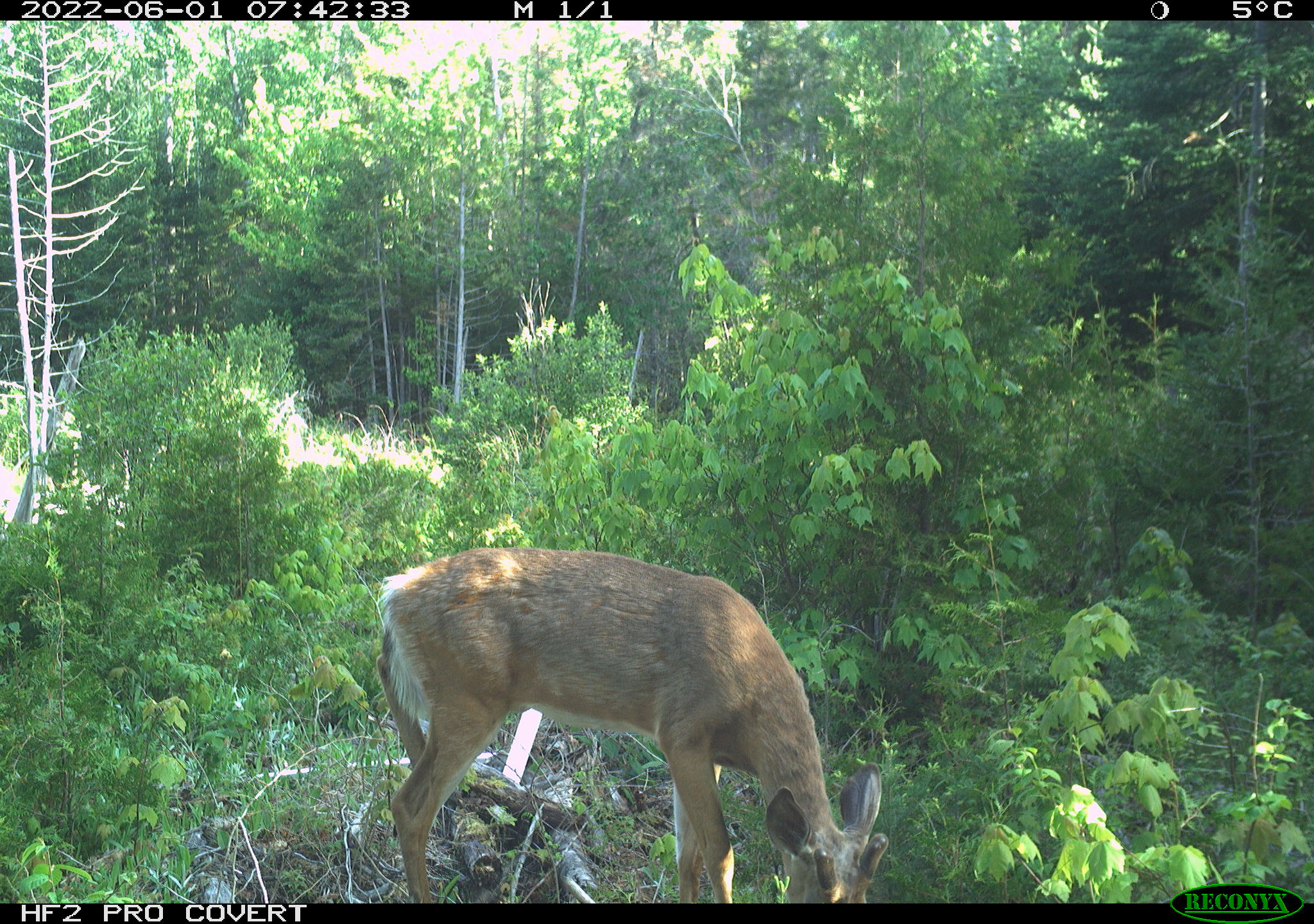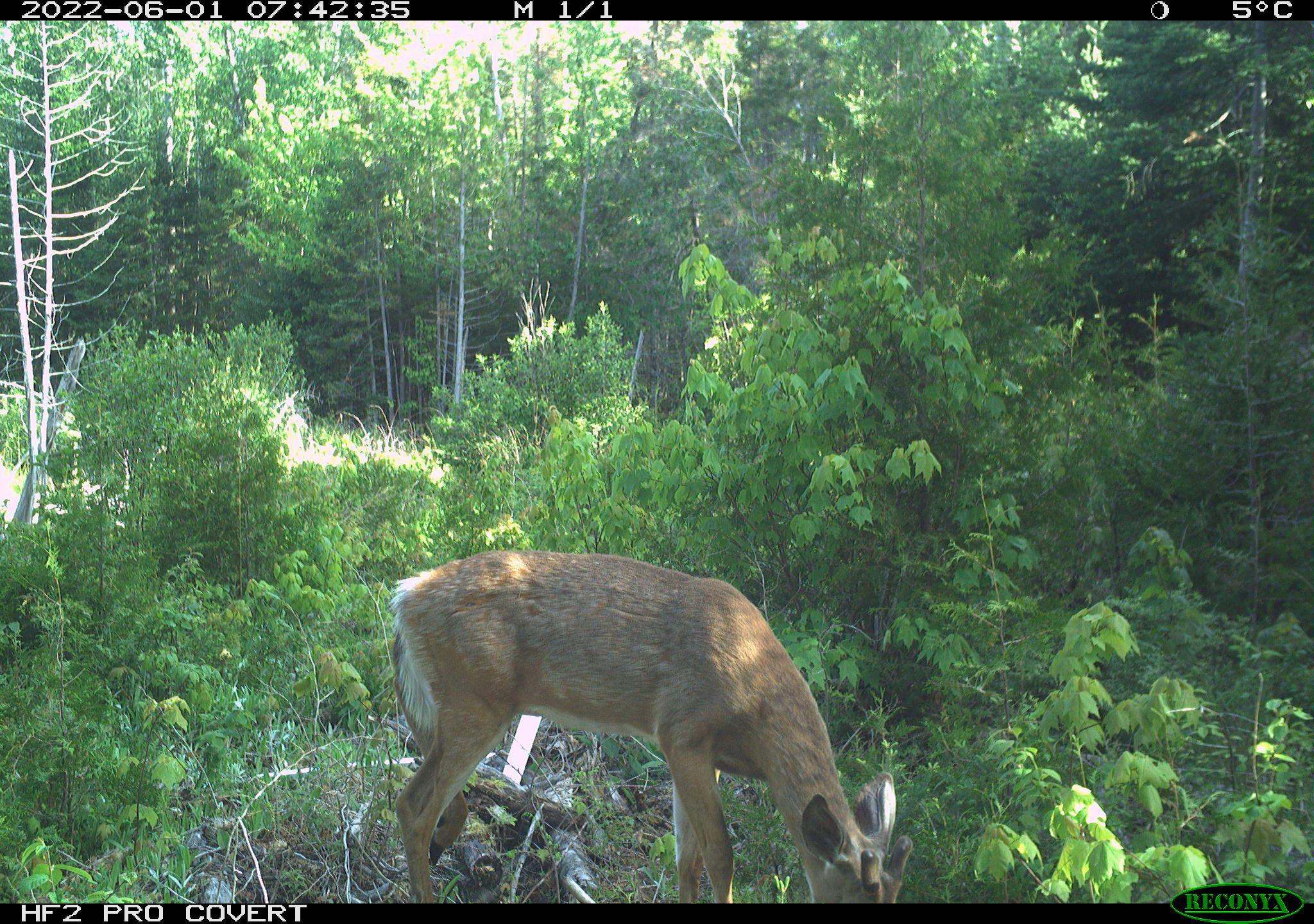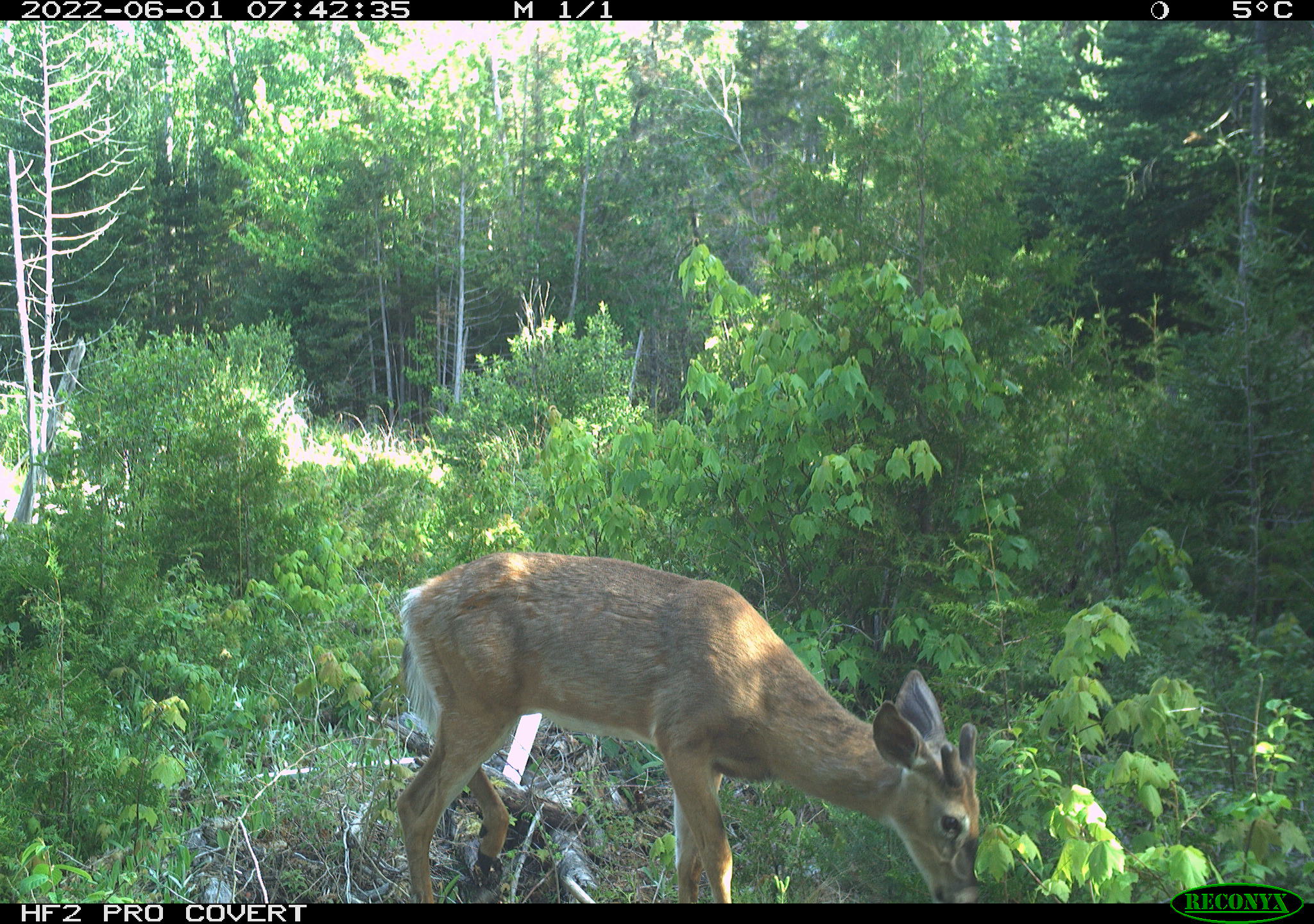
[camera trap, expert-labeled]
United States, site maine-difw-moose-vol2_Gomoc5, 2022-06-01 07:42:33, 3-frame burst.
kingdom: Animalia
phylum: Chordata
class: Mammalia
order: Artiodactyla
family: Cervidae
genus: Odocoileus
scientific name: Odocoileus virginianus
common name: white-tailed deer